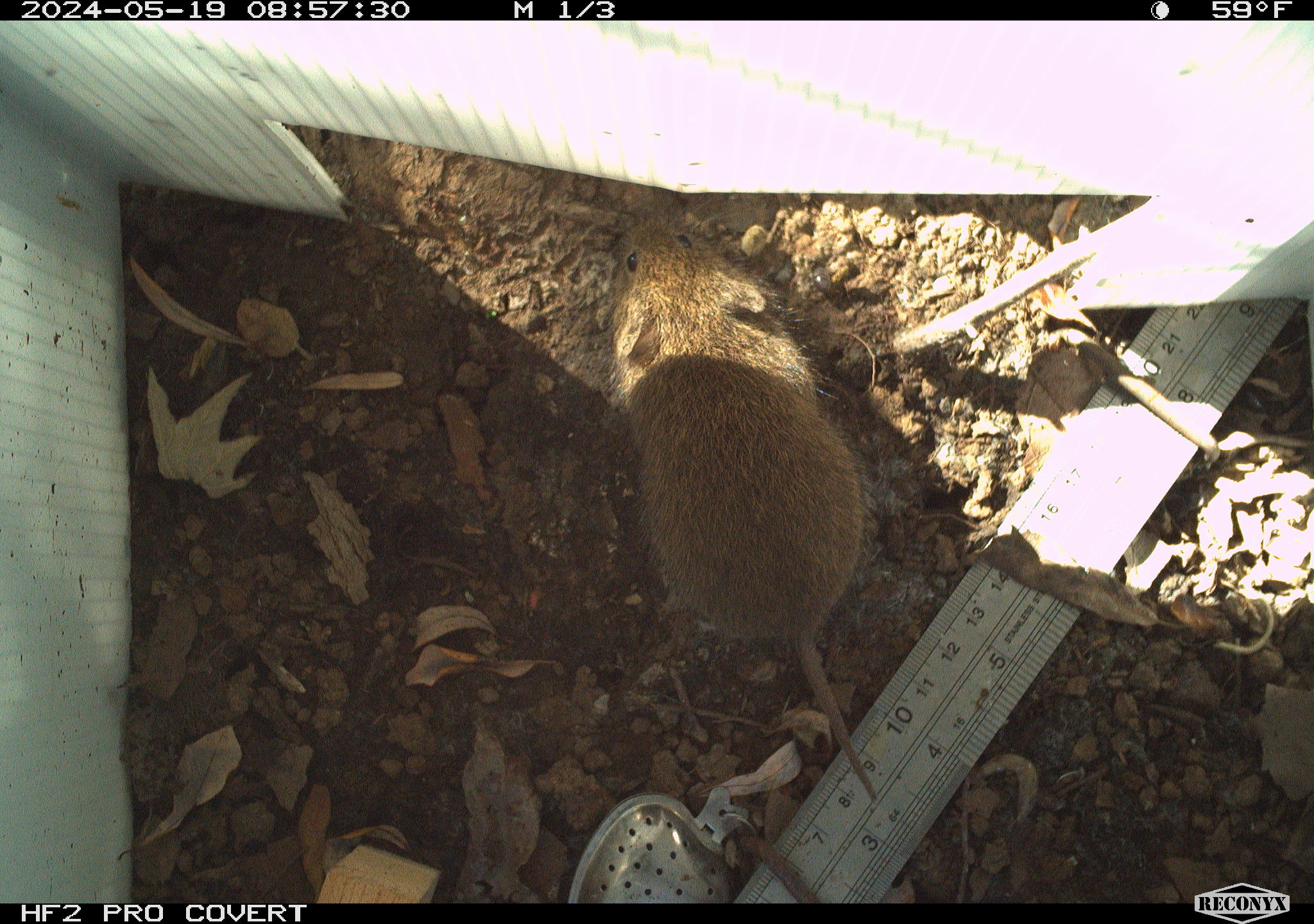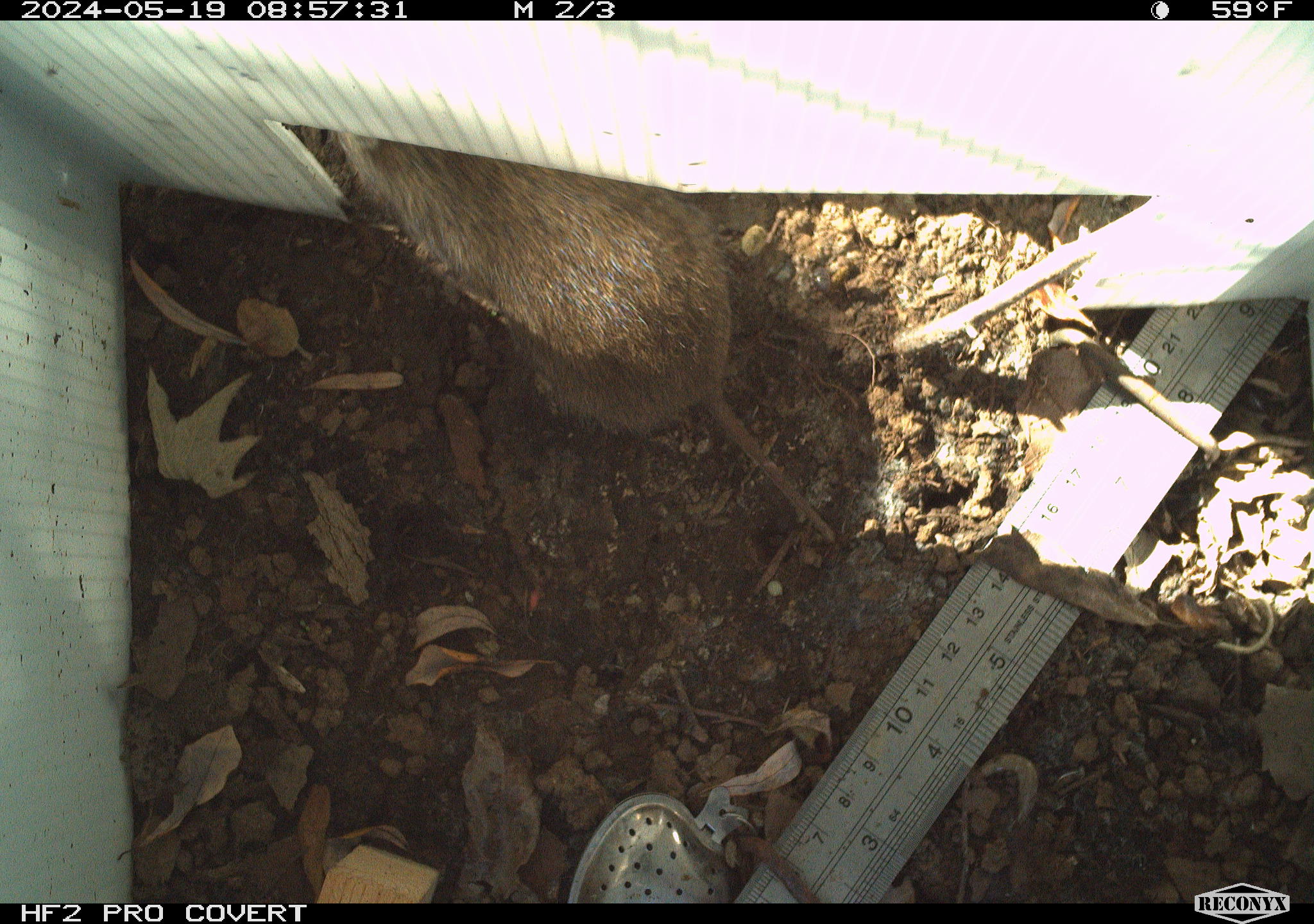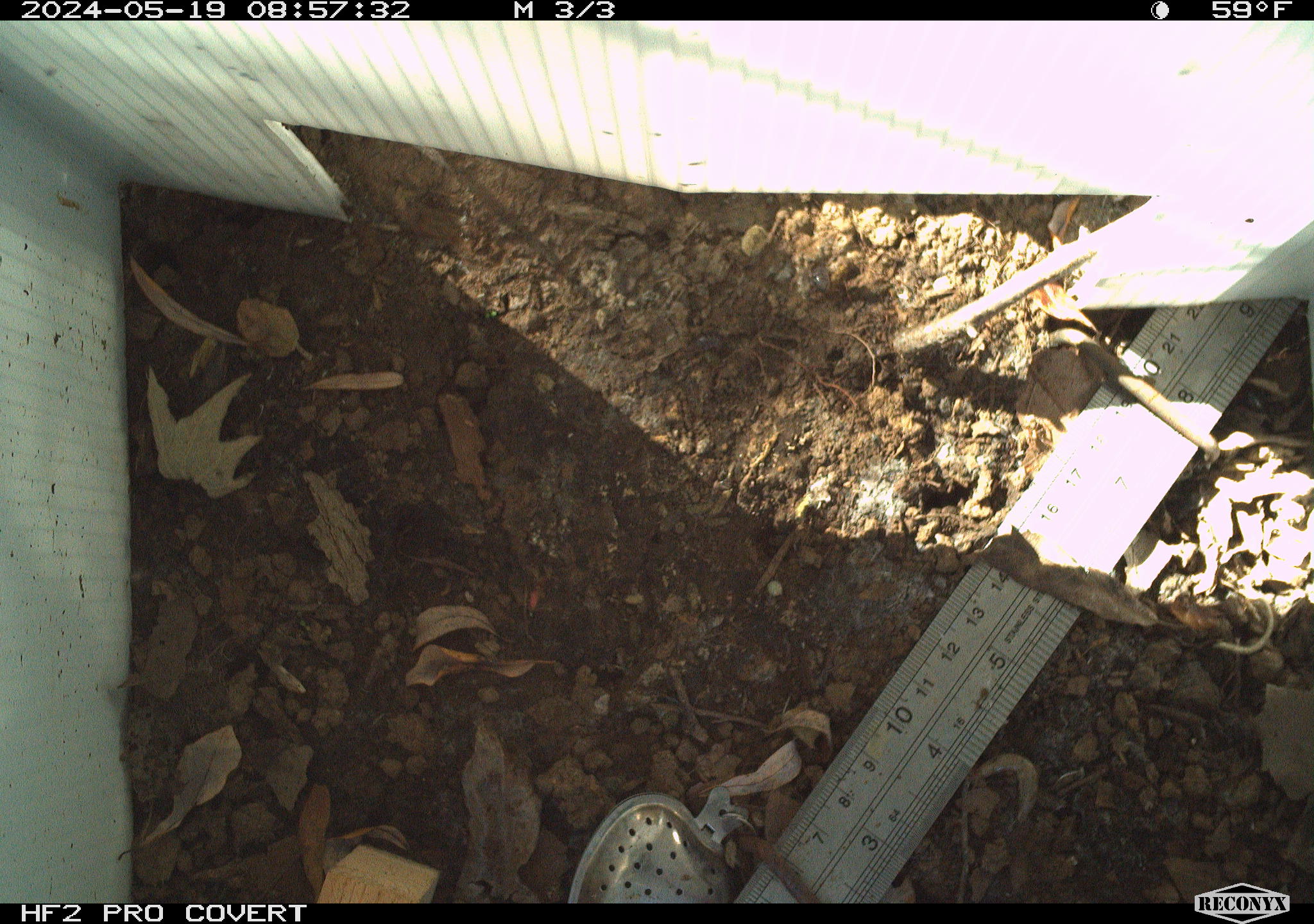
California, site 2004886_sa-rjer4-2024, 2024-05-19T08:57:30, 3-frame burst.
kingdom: Animalia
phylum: Chordata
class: Mammalia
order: Rodentia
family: Cricetidae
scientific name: Arvicolinae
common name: voles, lemmings, and muskrats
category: arvicolinae subfamily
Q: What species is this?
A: Arvicolinae subfamily (voles, lemmings, and muskrats) (Arvicolinae).